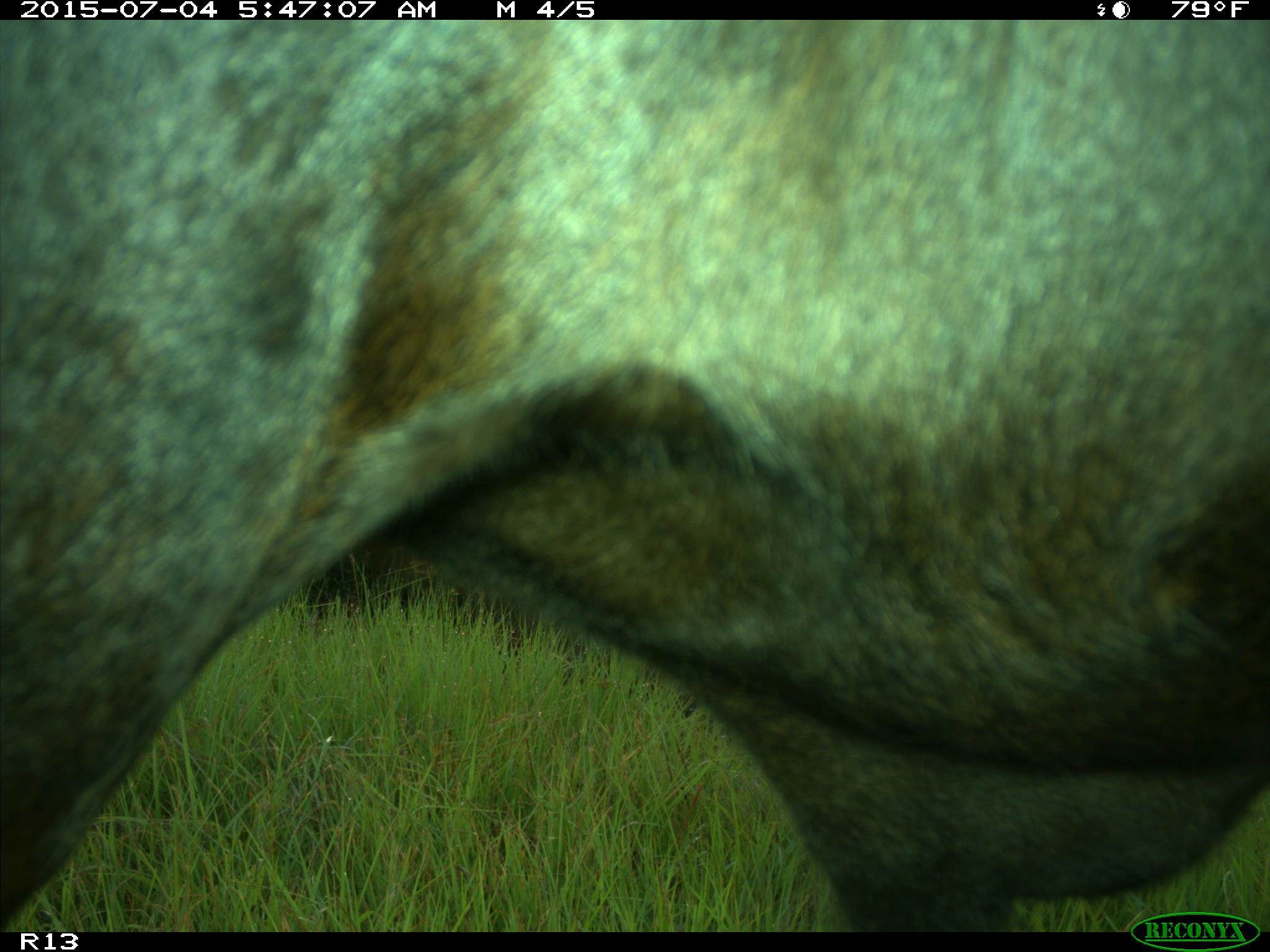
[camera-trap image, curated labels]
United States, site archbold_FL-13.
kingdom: Animalia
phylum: Chordata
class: Mammalia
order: Artiodactyla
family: Bovidae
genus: Bos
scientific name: Bos taurus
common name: domestic cow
Bos taurus (domestic cow).